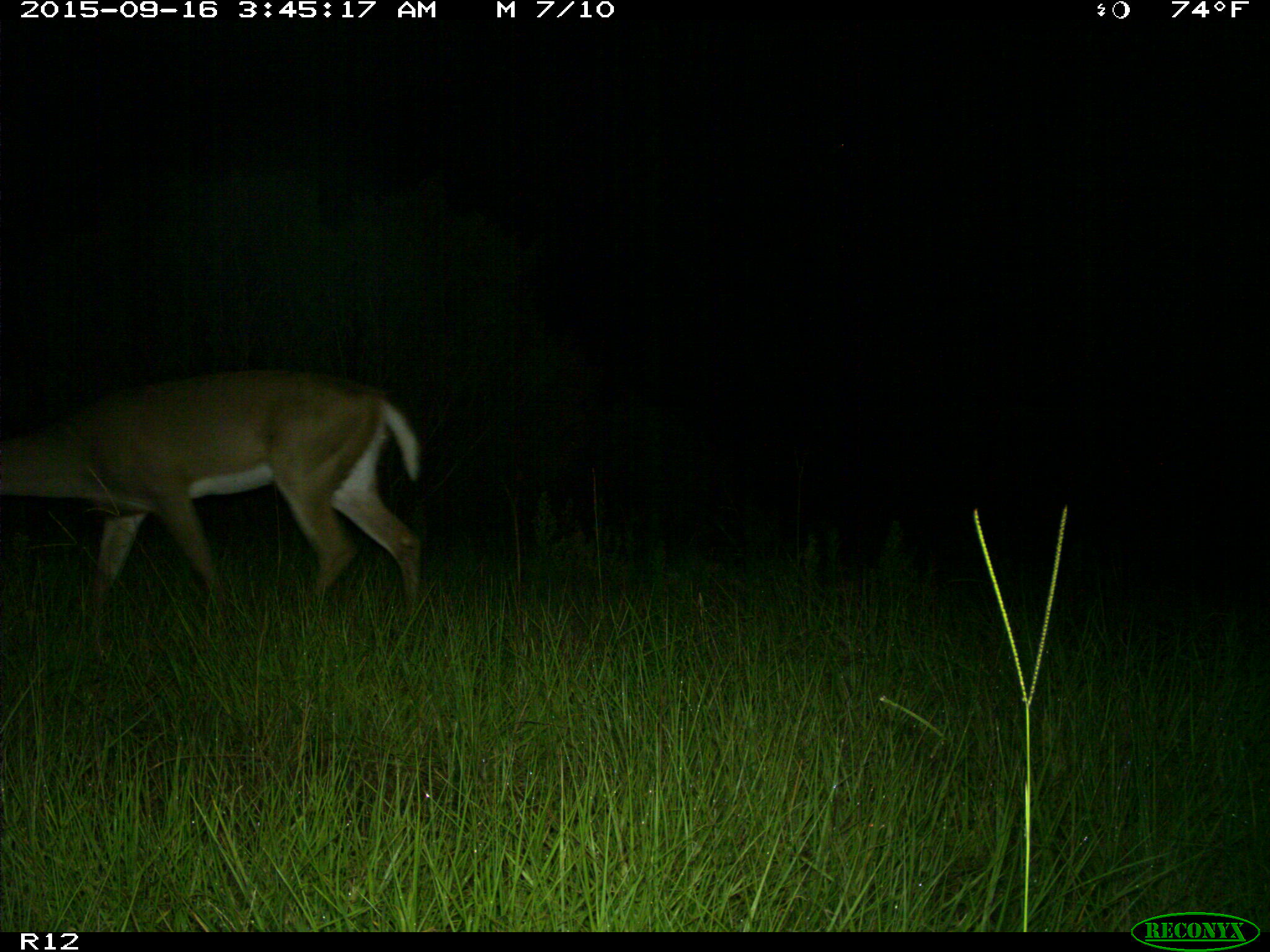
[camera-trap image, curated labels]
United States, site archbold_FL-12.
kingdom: Animalia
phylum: Chordata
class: Mammalia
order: Artiodactyla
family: Cervidae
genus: Odocoileus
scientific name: Odocoileus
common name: deer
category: unidentified deer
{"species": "unidentified deer (deer) (Odocoileus)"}